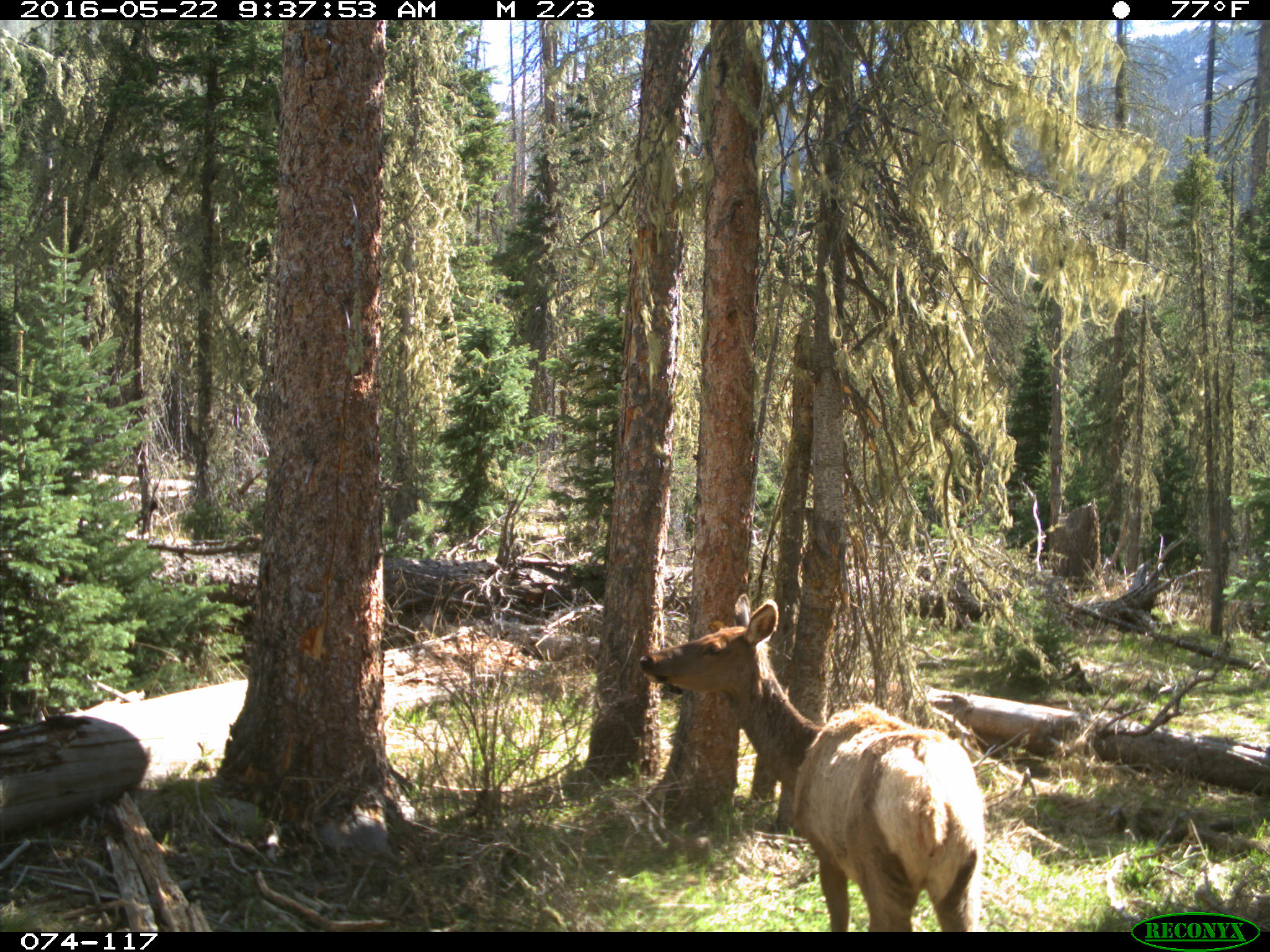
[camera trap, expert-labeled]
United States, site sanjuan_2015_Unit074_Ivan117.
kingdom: Animalia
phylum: Chordata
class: Mammalia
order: Artiodactyla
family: Cervidae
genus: Cervus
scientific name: Cervus elaphus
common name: red deer